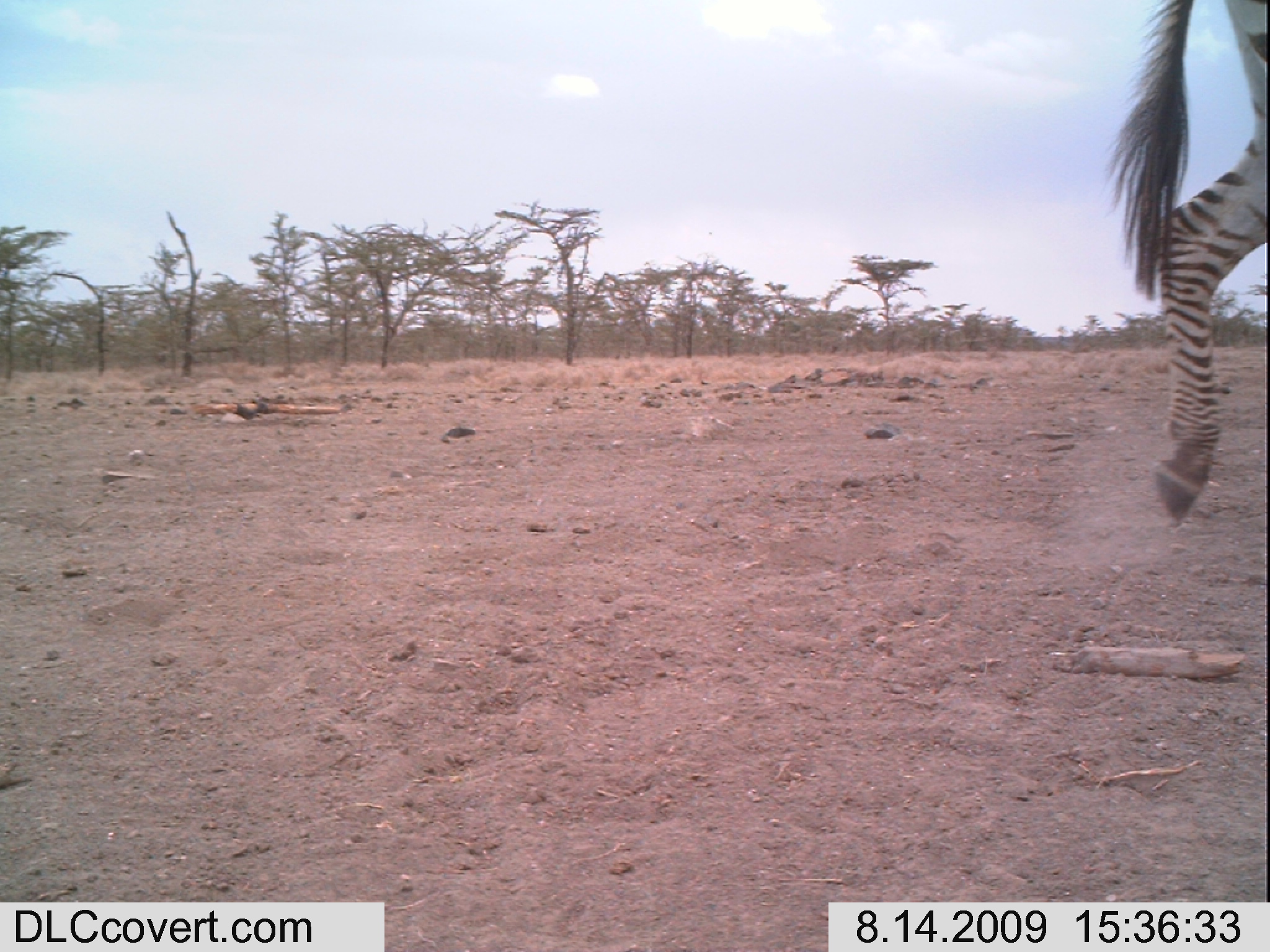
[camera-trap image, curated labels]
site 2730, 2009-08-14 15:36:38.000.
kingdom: Animalia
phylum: Chordata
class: Mammalia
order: Perissodactyla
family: Equidae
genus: Equus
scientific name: Equus quagga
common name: plains zebra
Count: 1.